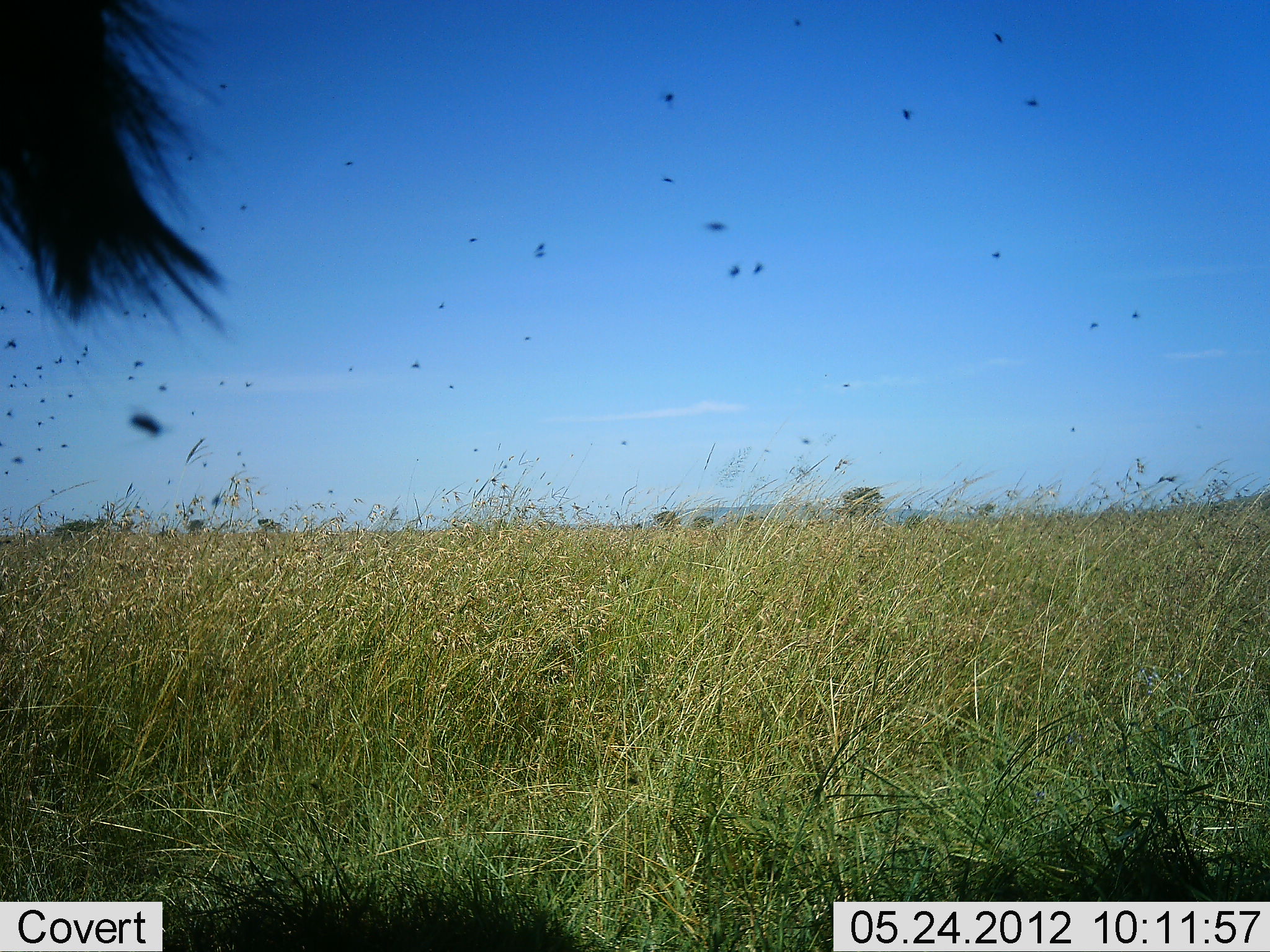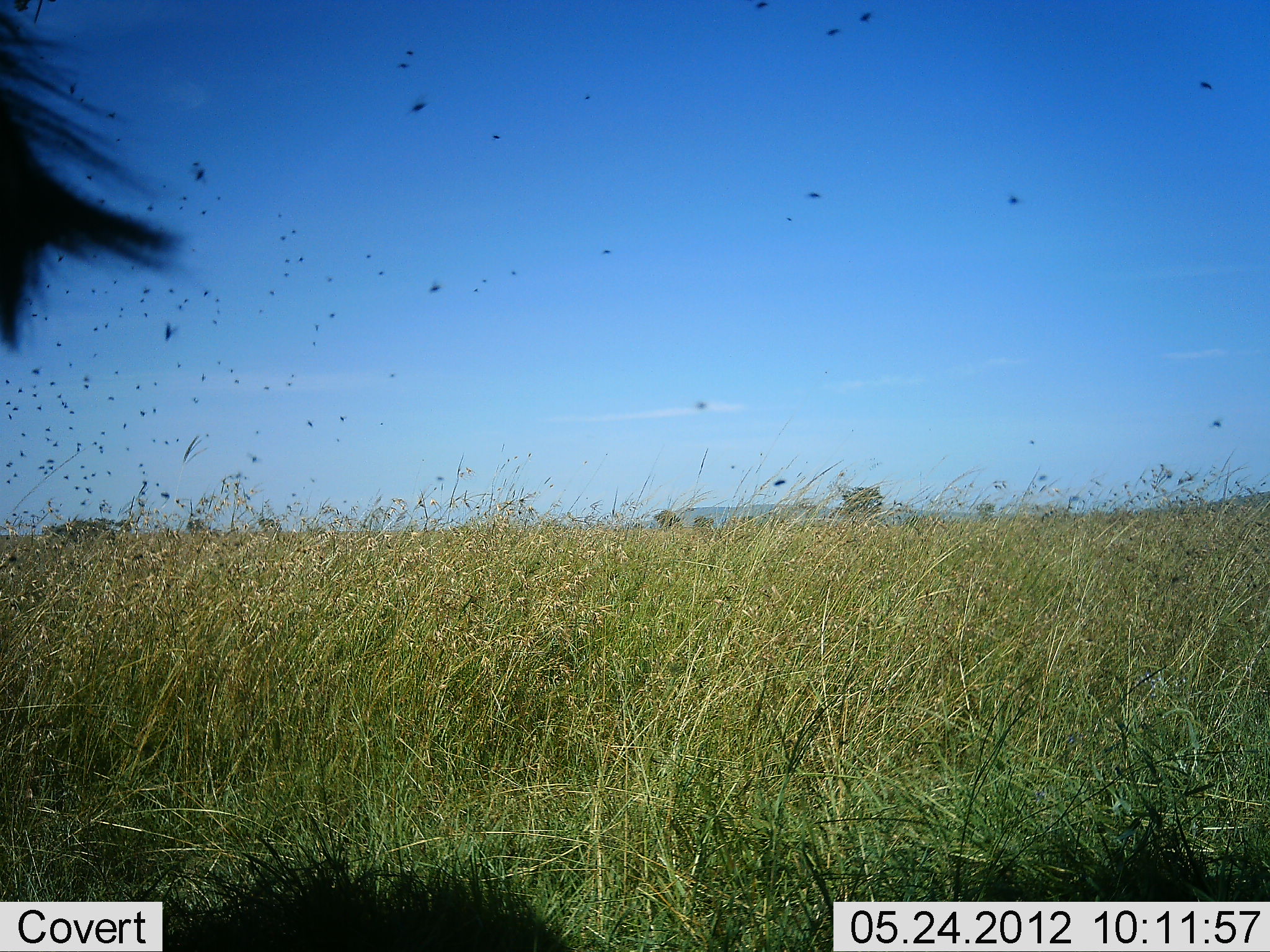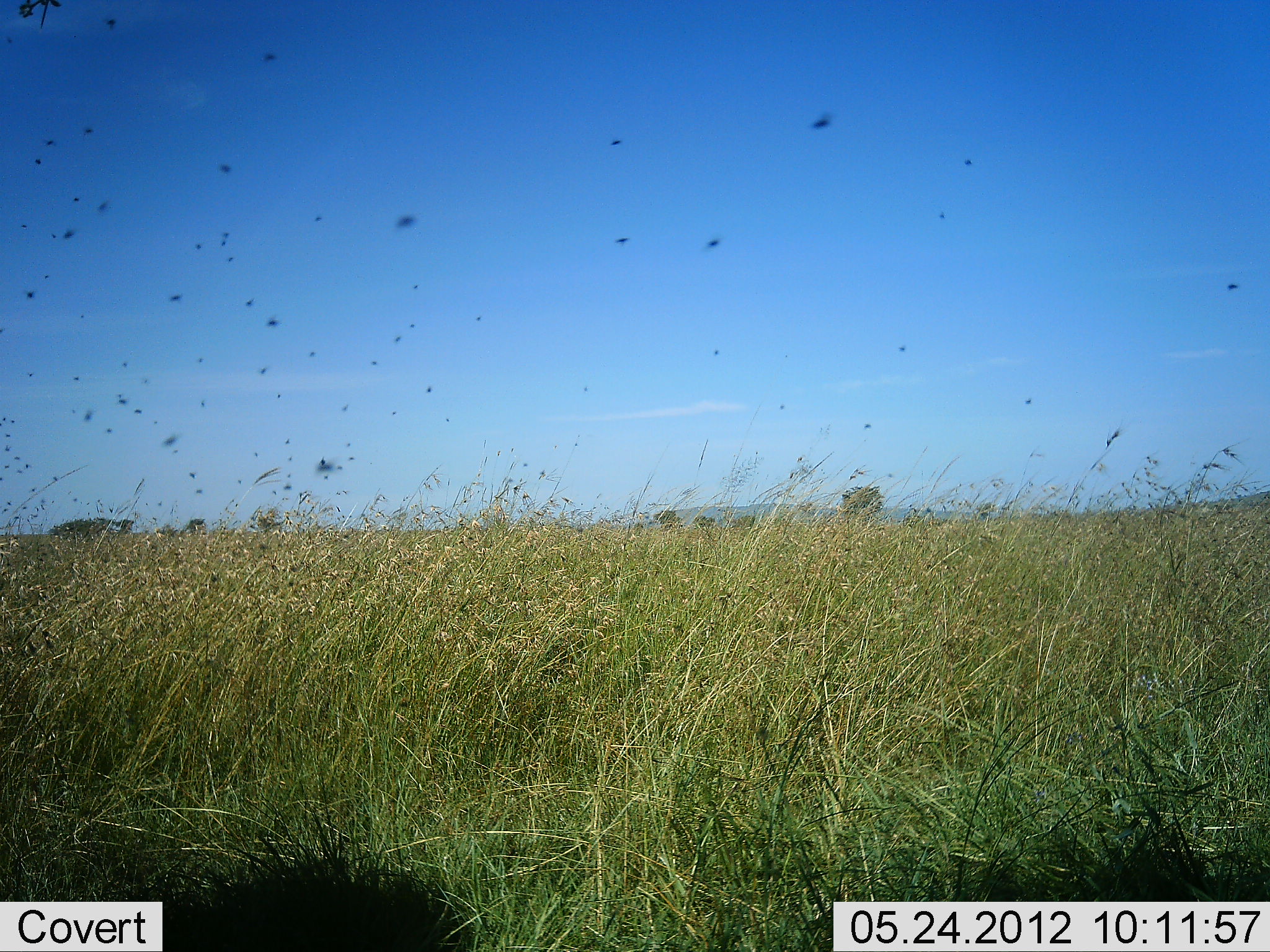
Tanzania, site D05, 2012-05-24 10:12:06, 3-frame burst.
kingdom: Animalia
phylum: Chordata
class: Mammalia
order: Artiodactyla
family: Bovidae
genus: Connochaetes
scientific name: Connochaetes taurinus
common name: blue wildebeest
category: wildebeest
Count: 1.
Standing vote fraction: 88%.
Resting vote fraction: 12%.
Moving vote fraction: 0%.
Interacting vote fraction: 0%.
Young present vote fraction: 0%.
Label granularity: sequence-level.